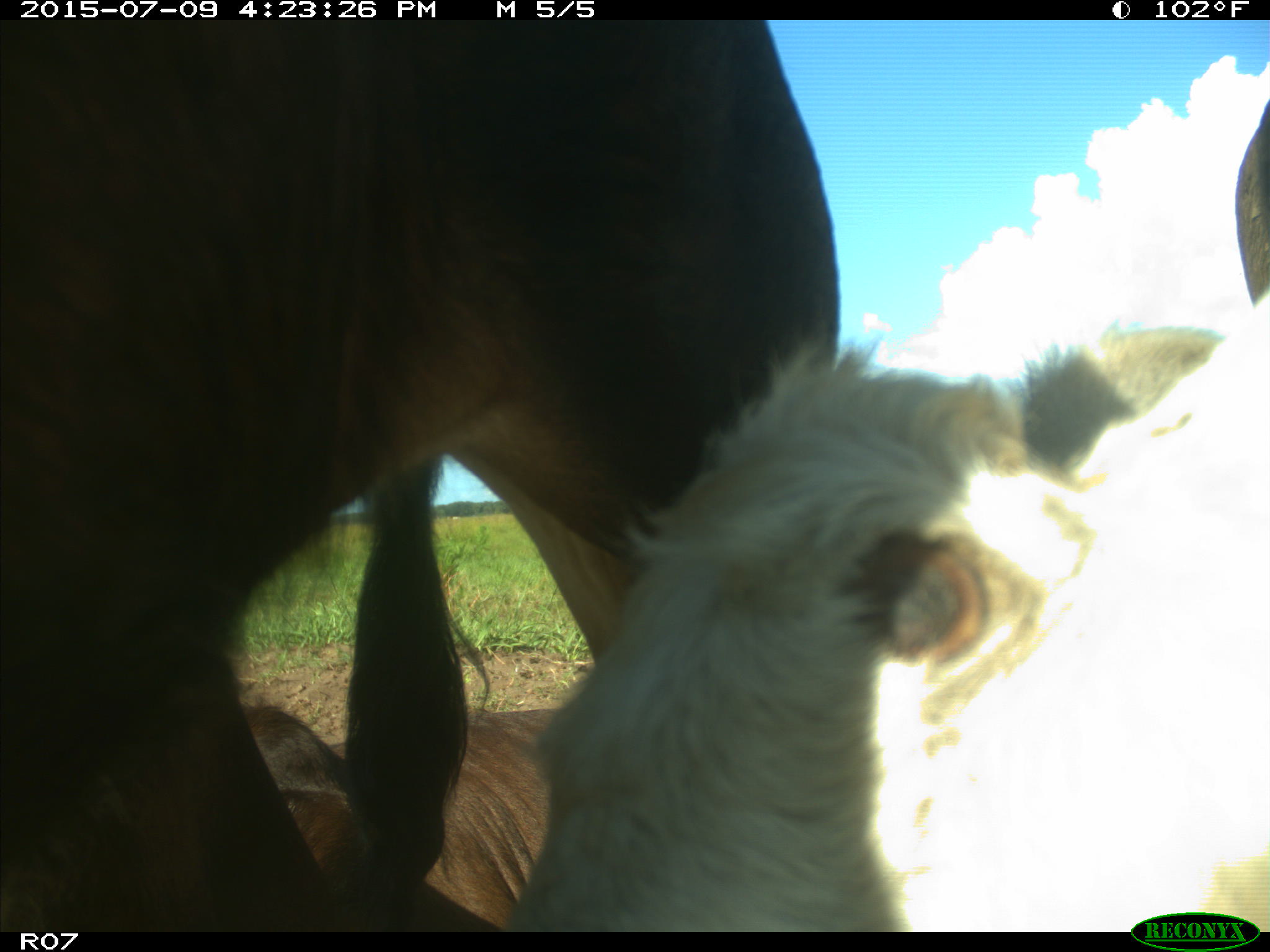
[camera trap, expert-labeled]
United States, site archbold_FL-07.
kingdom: Animalia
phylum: Chordata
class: Mammalia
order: Artiodactyla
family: Bovidae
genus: Bos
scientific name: Bos taurus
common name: domestic cow